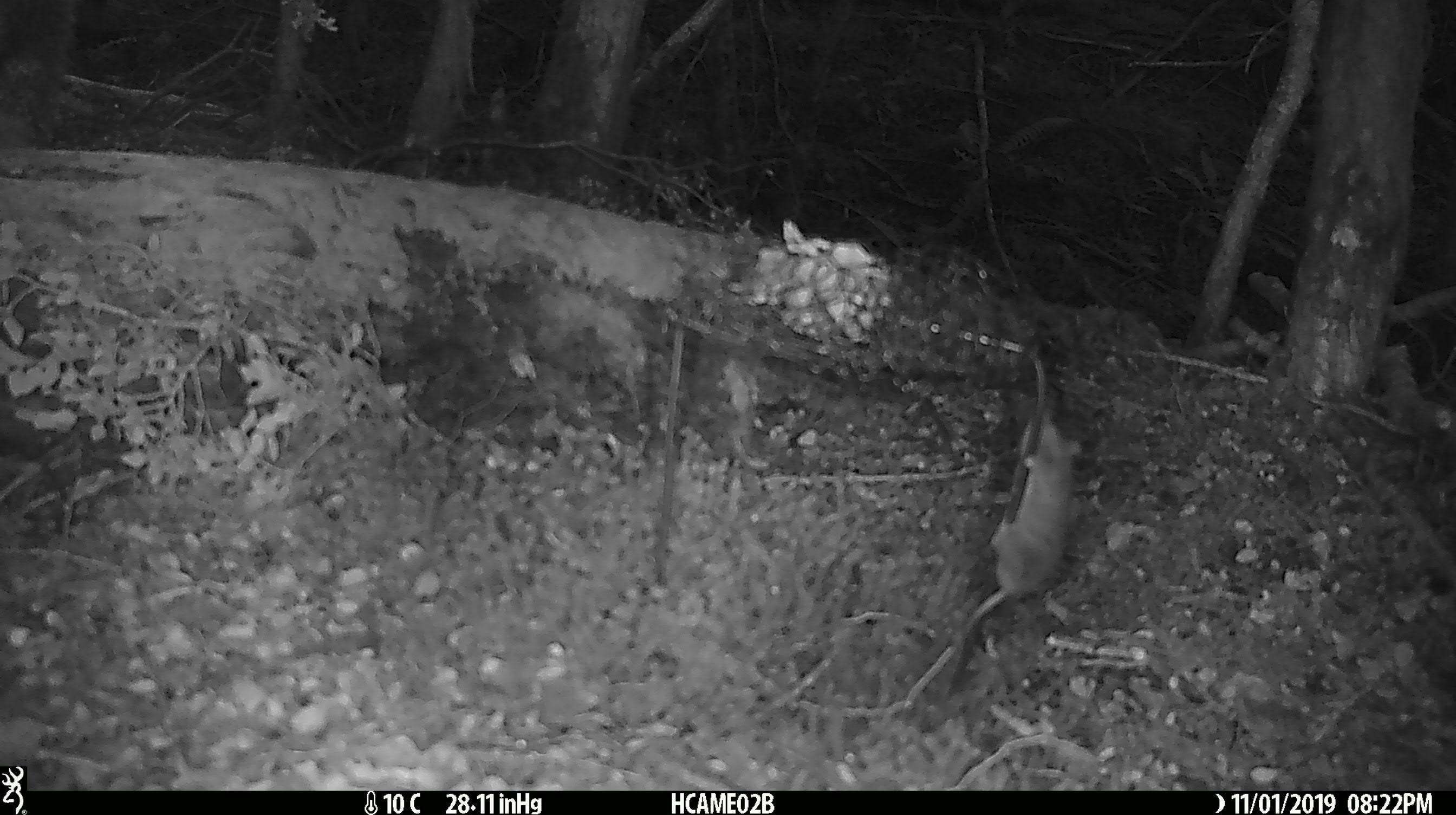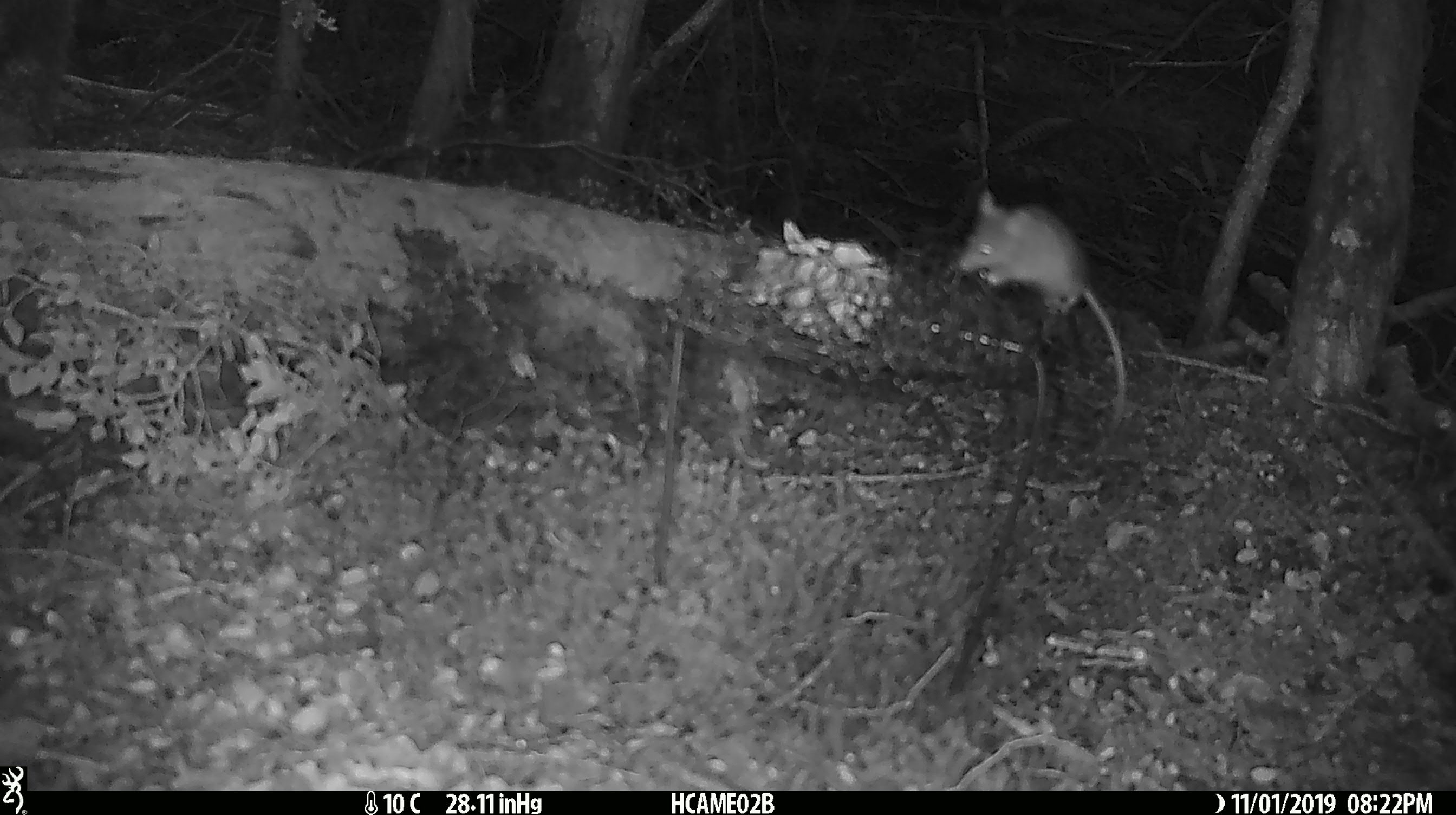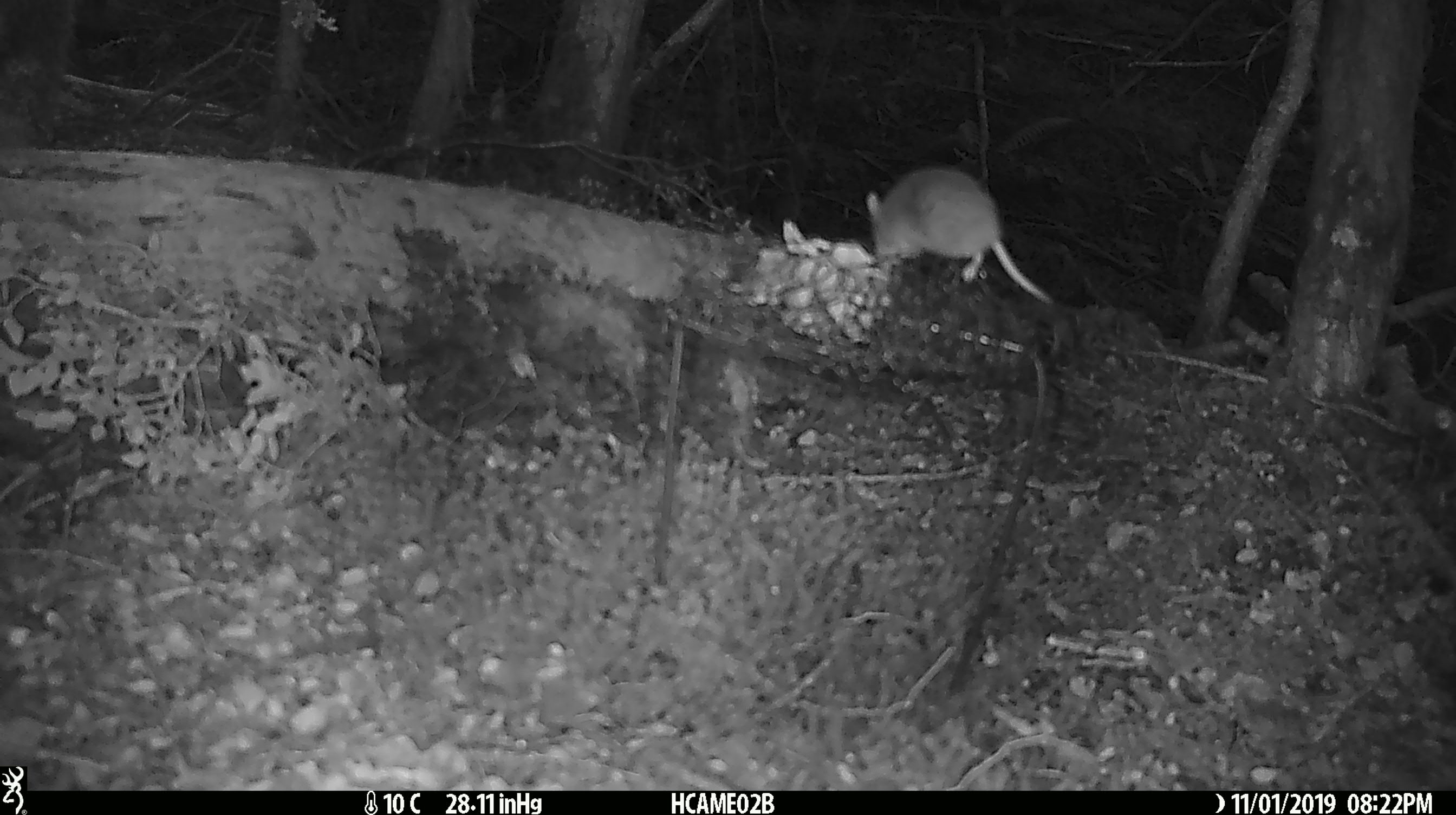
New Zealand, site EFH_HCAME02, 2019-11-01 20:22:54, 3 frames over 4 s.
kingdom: Animalia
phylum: Chordata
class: Mammalia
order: Rodentia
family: Muridae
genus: Mus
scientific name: Mus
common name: mouse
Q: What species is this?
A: Mouse (Mus).